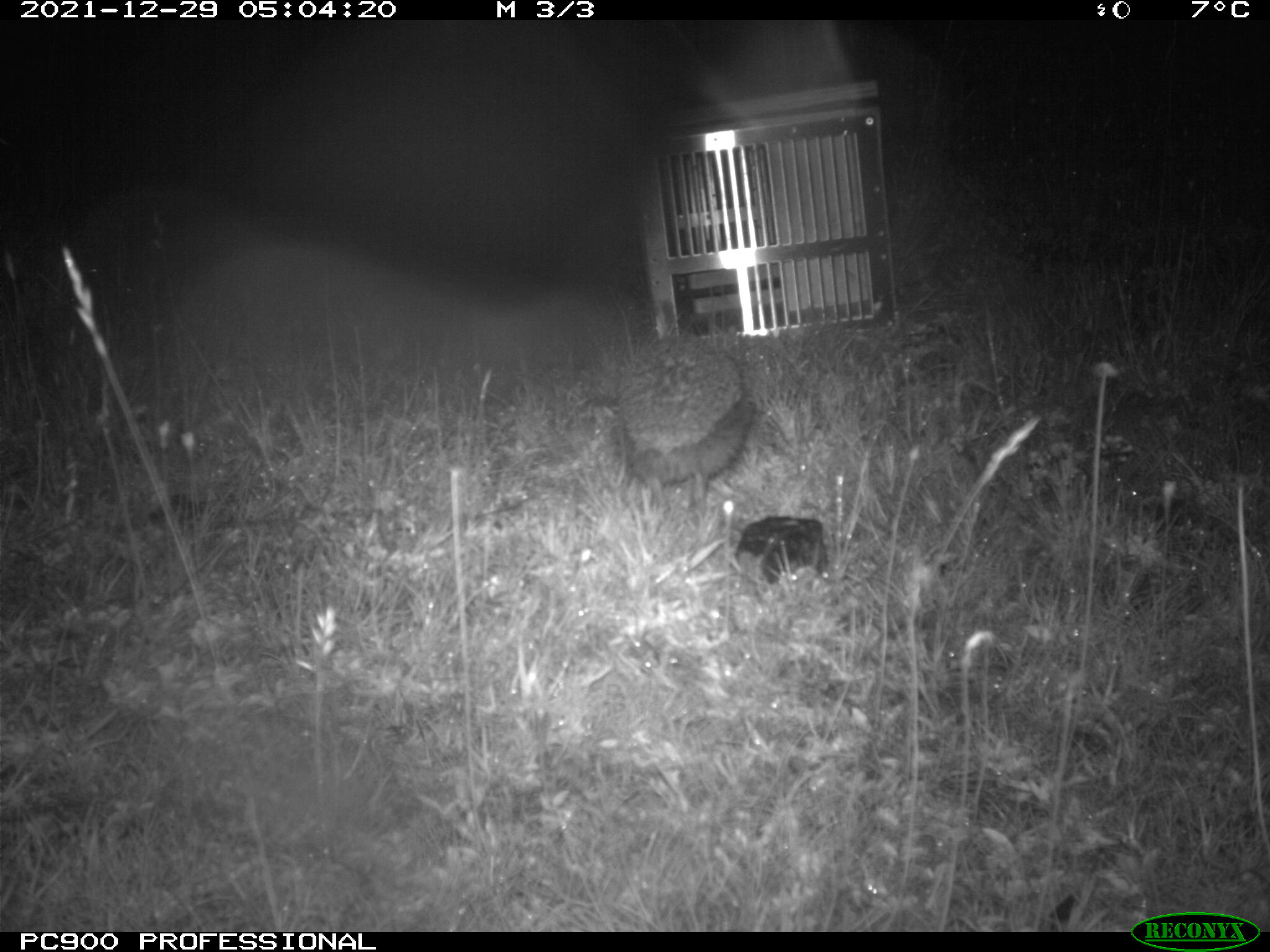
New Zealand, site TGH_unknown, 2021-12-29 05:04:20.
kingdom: Animalia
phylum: Chordata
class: Mammalia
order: Eulipotyphla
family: Erinaceidae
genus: Erinaceus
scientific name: Erinaceus europaeus europaeus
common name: european hedgehog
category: hedgehog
Hedgehog (european hedgehog) (Erinaceus europaeus europaeus).